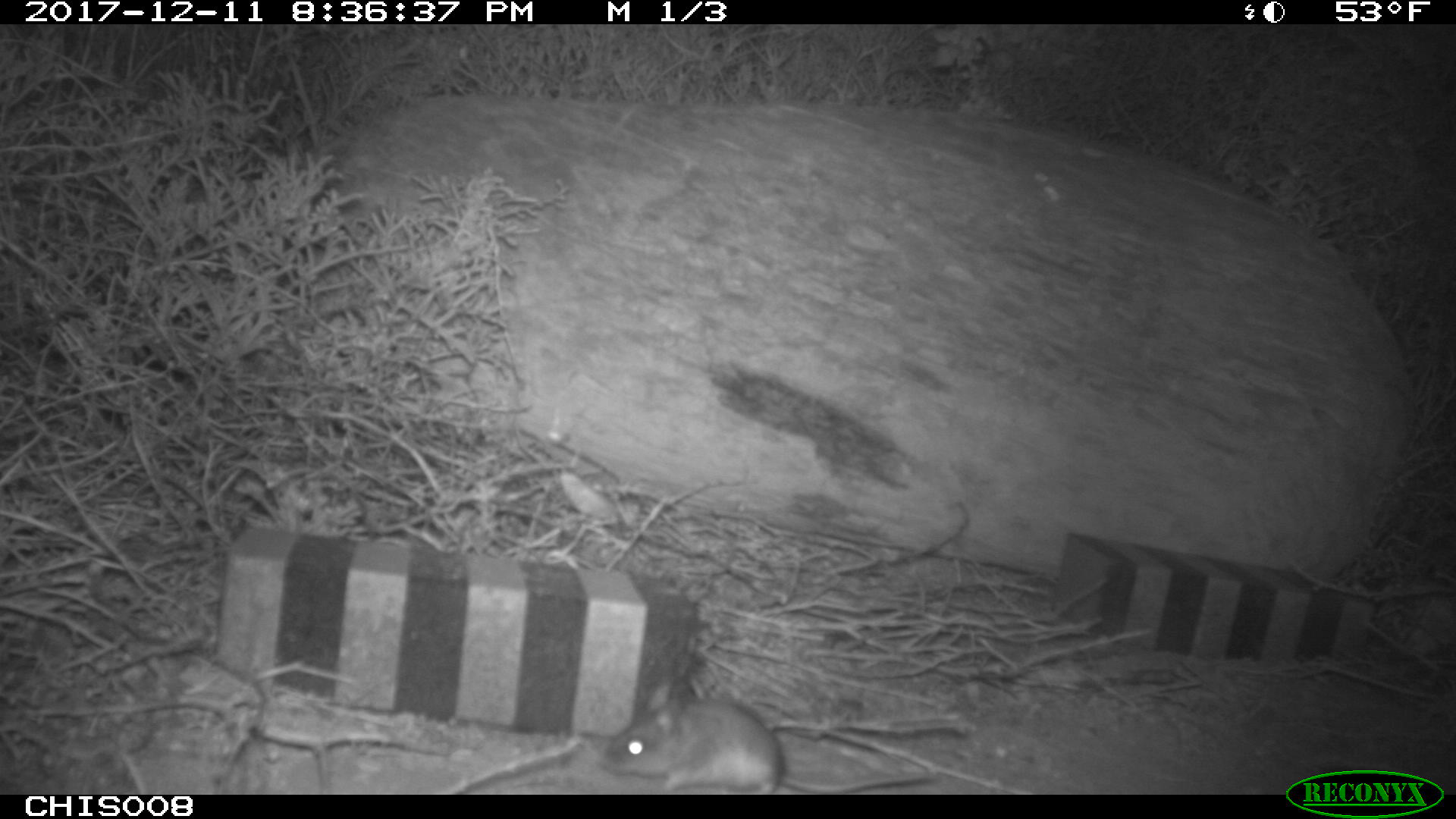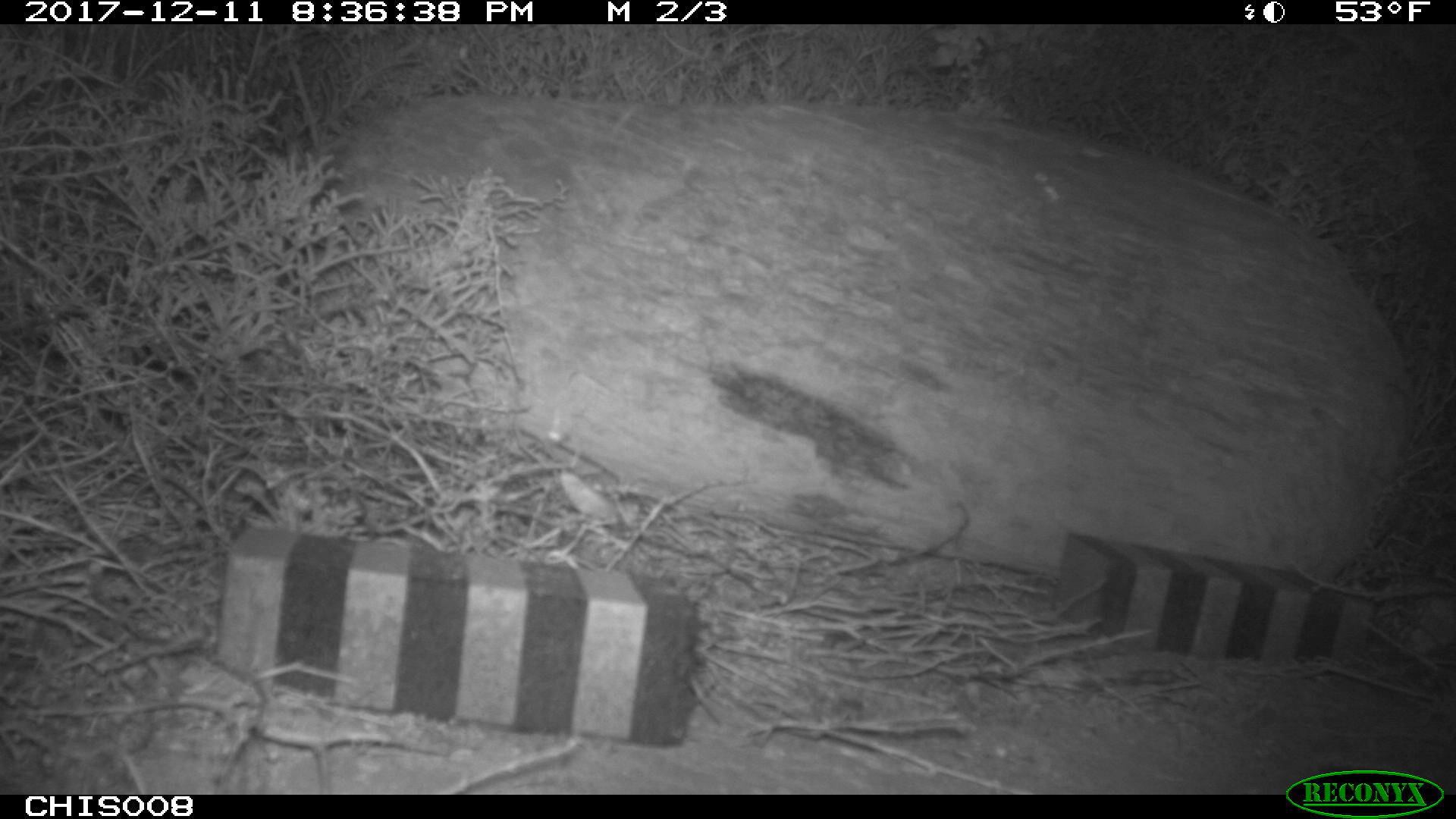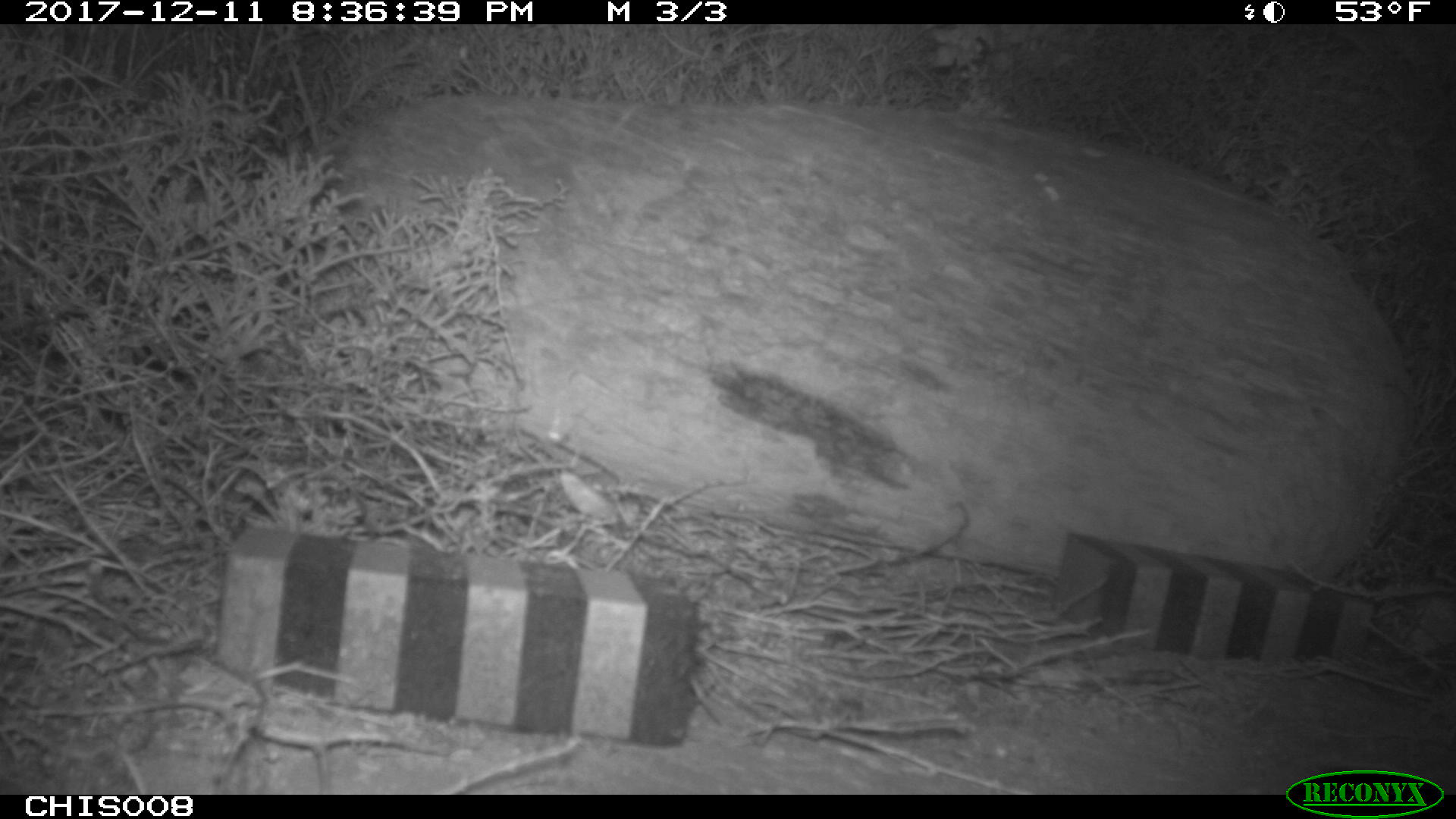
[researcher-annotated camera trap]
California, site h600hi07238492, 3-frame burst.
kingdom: Animalia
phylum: Chordata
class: Mammalia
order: Rodentia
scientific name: Rodentia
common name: rodent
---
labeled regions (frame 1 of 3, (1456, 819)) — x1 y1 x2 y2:
rodent: 598 681 937 792